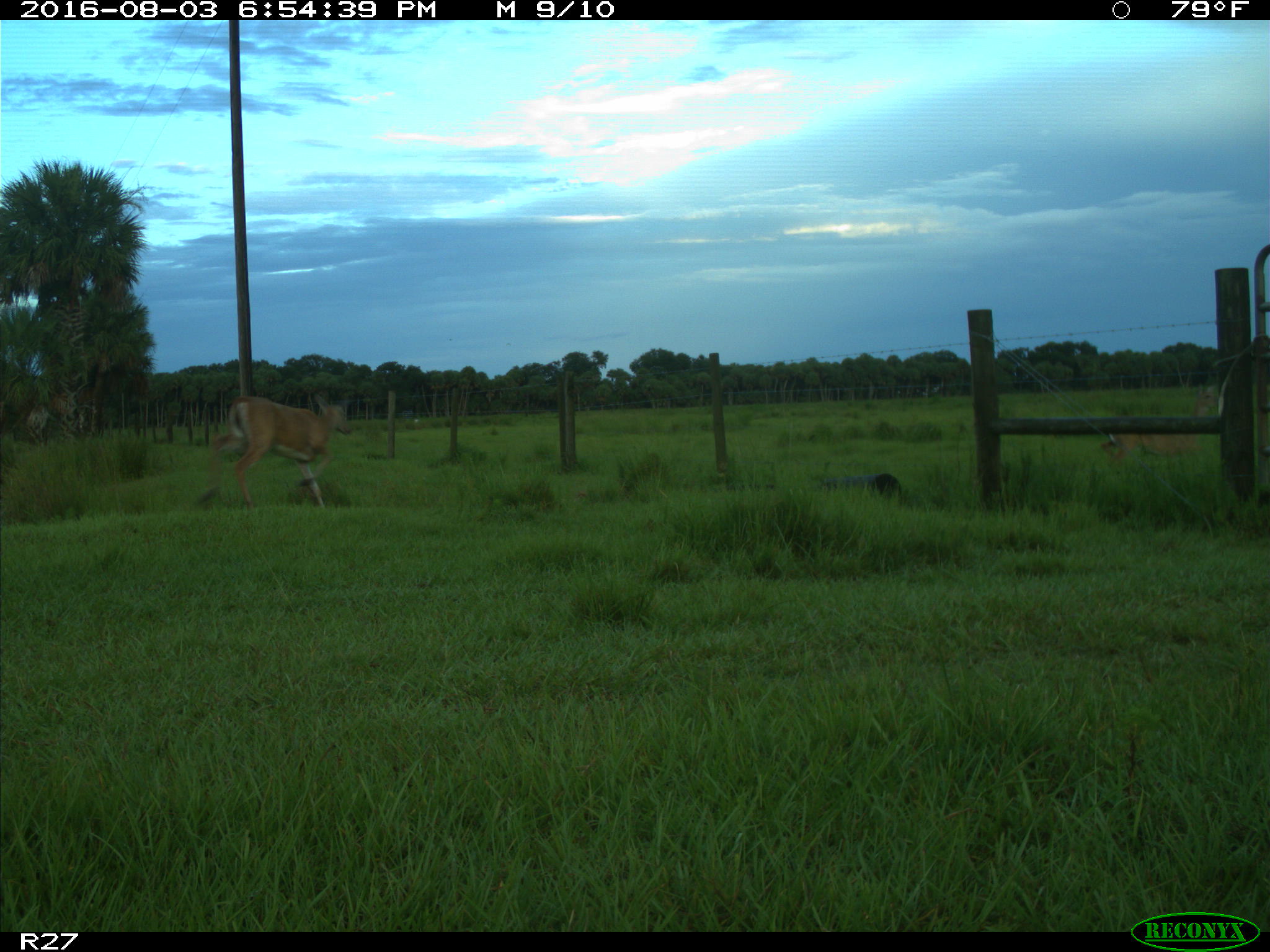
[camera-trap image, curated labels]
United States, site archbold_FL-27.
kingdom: Animalia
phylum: Chordata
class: Mammalia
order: Artiodactyla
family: Cervidae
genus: Odocoileus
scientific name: Odocoileus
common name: deer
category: unidentified deer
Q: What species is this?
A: Unidentified deer (deer) (Odocoileus).